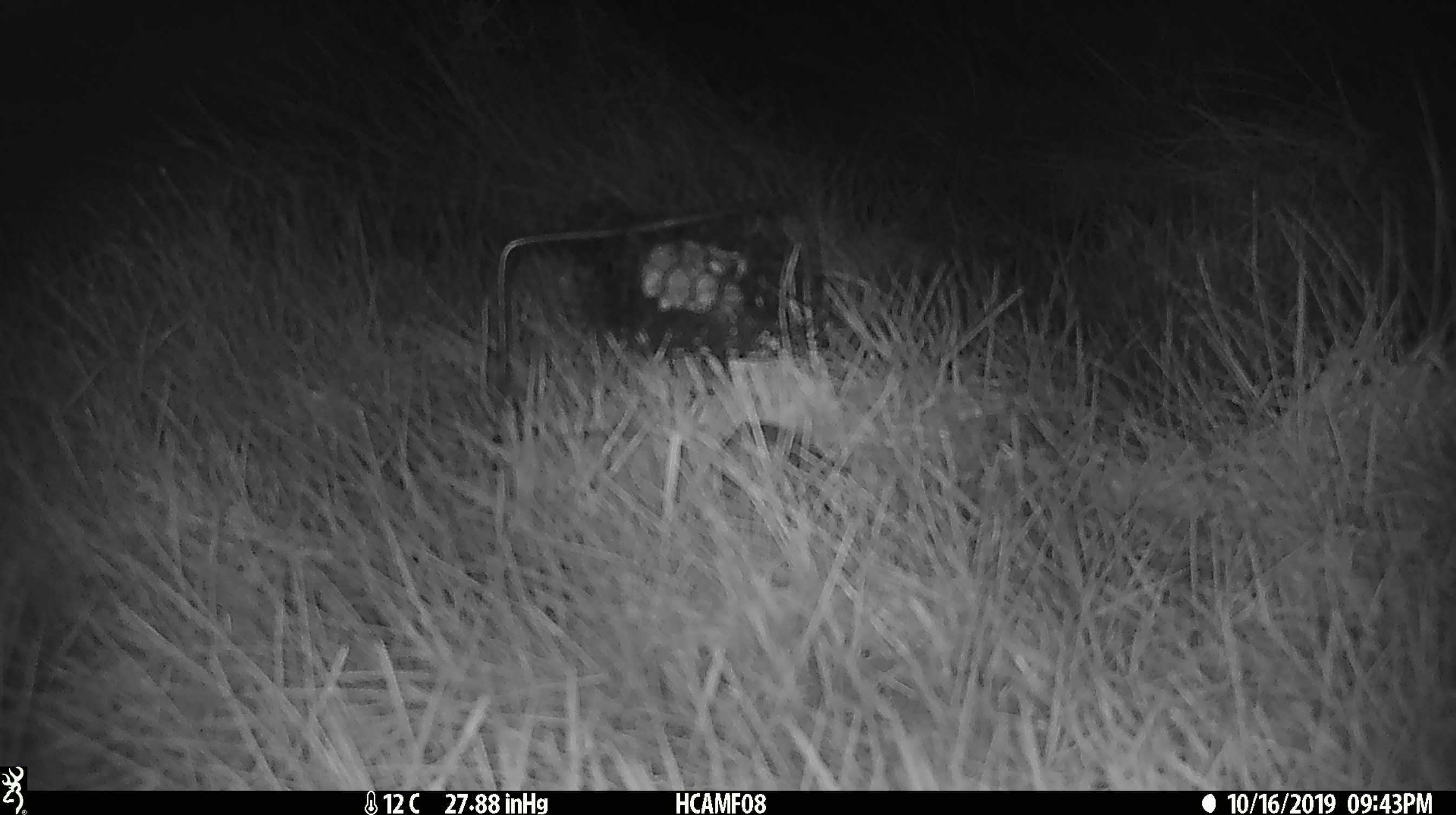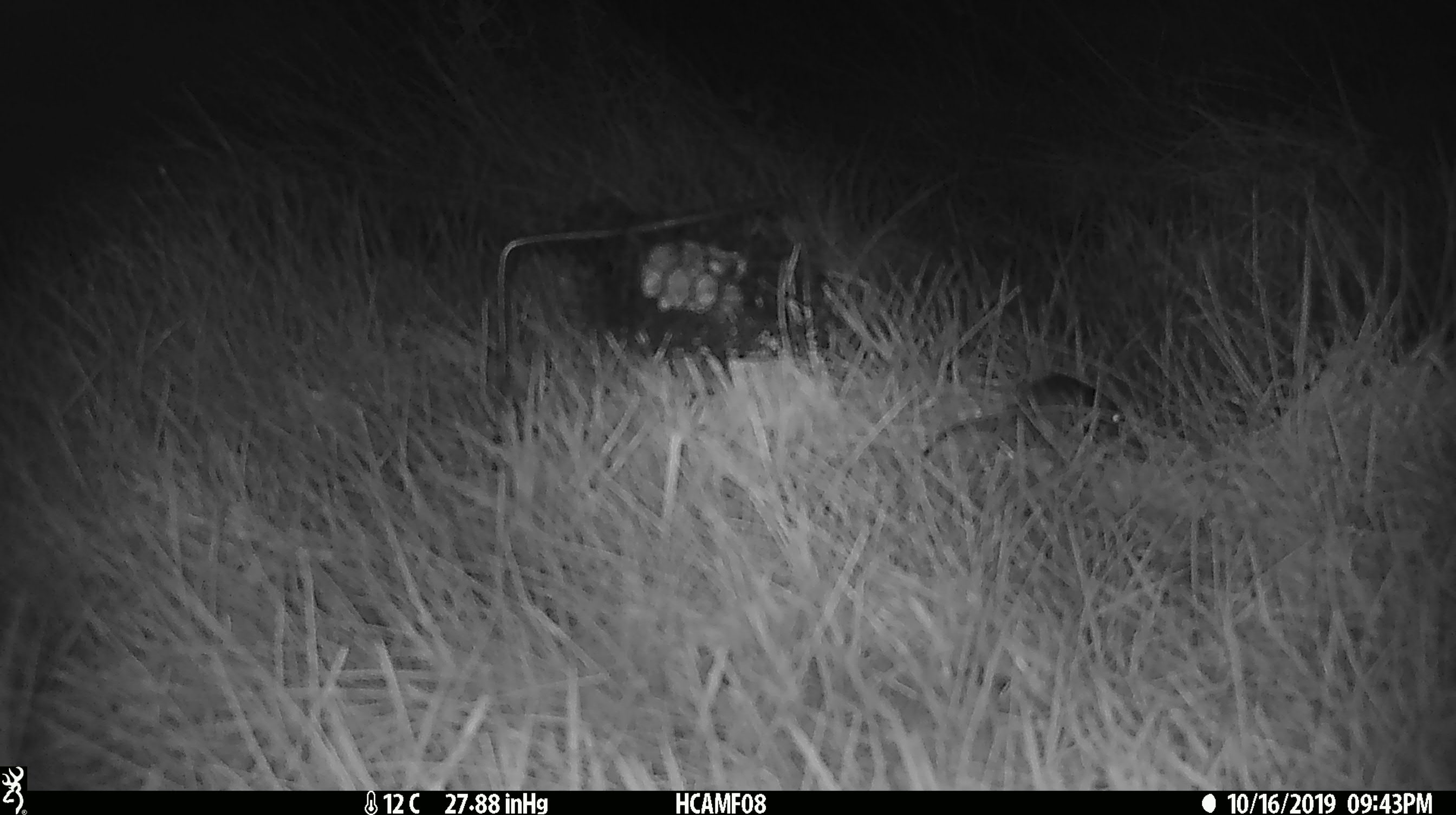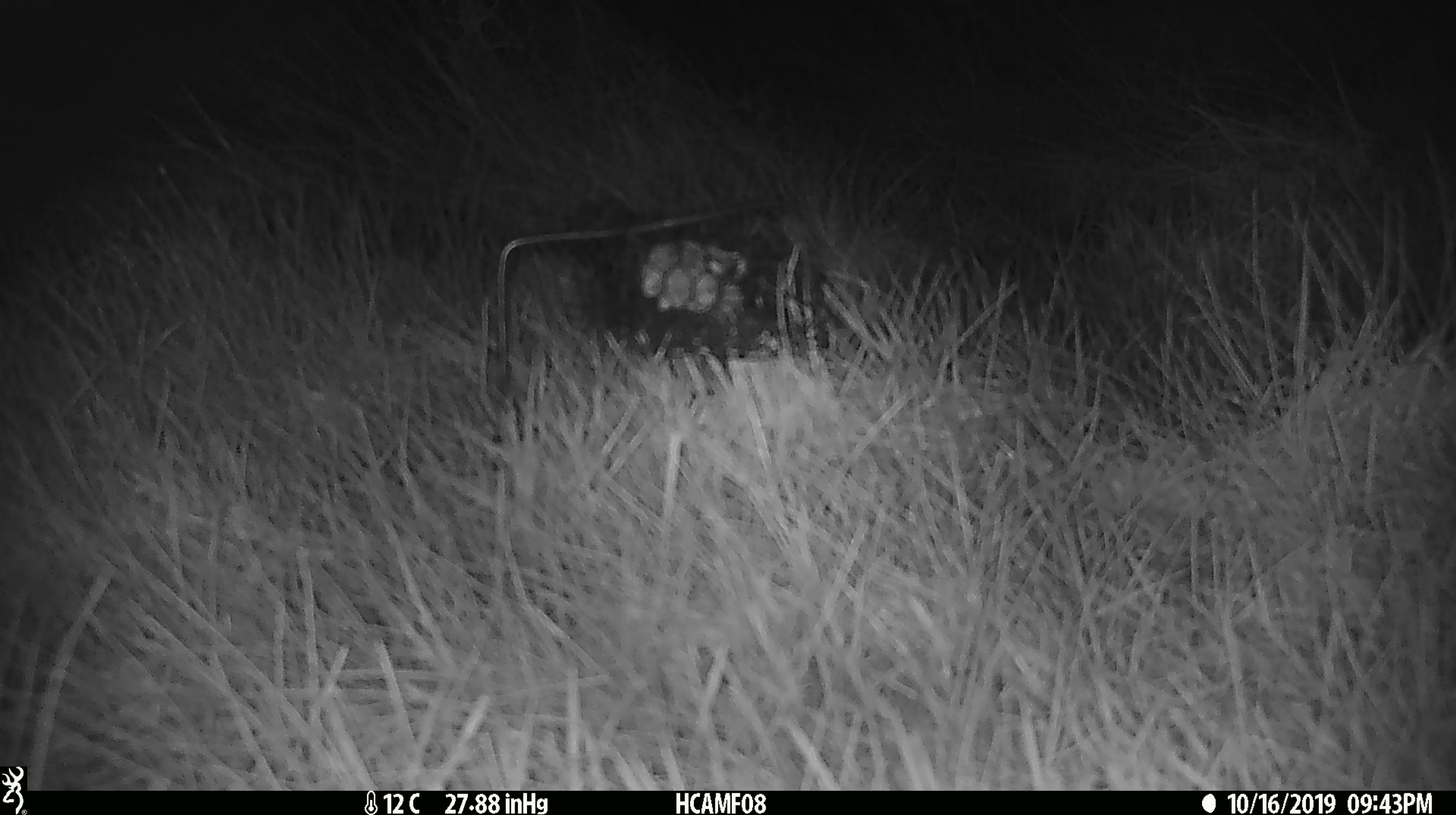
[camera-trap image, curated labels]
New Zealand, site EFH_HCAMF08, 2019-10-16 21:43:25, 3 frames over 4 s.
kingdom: Animalia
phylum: Chordata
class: Mammalia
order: Rodentia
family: Muridae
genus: Mus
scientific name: Mus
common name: mouse